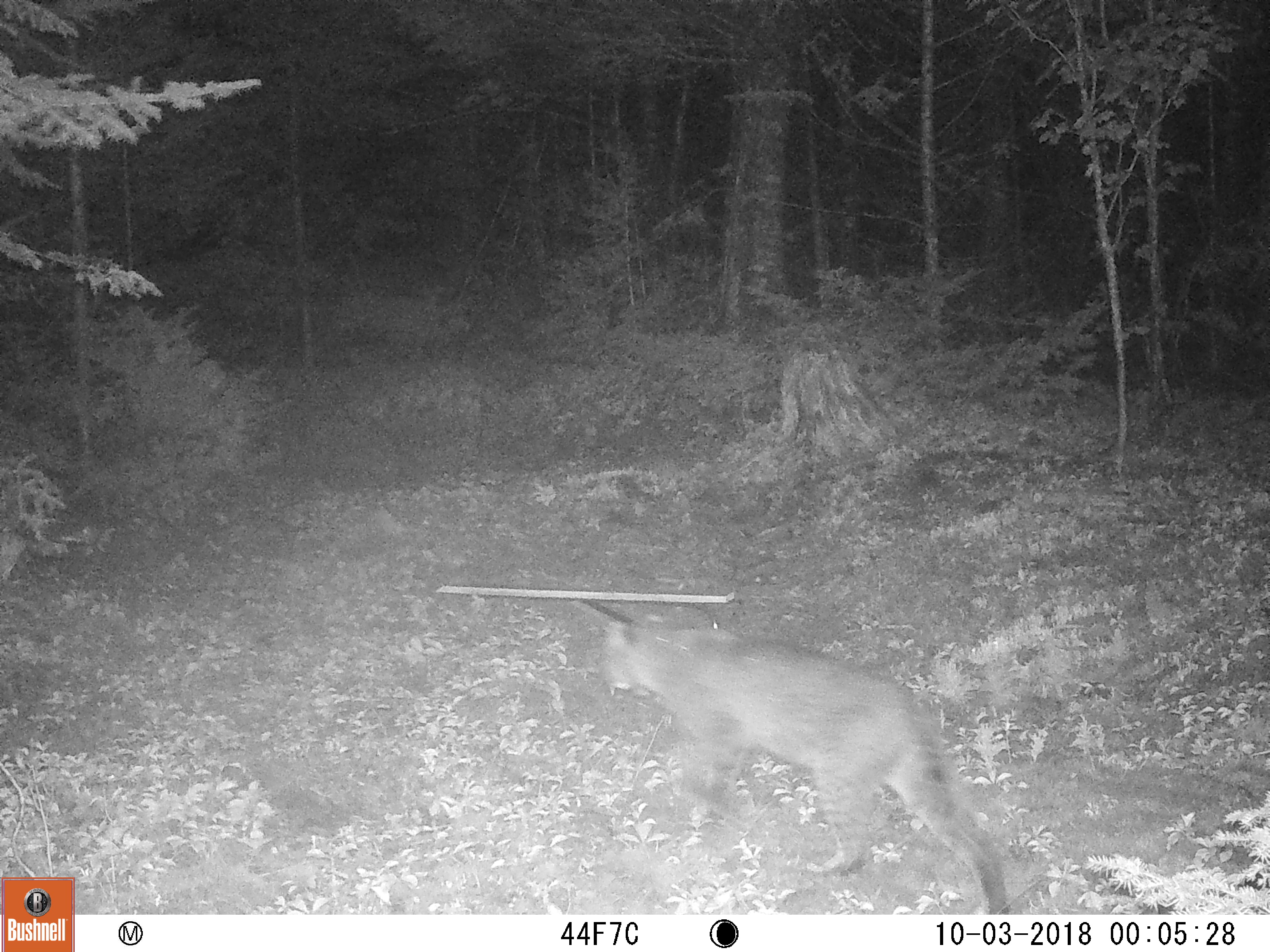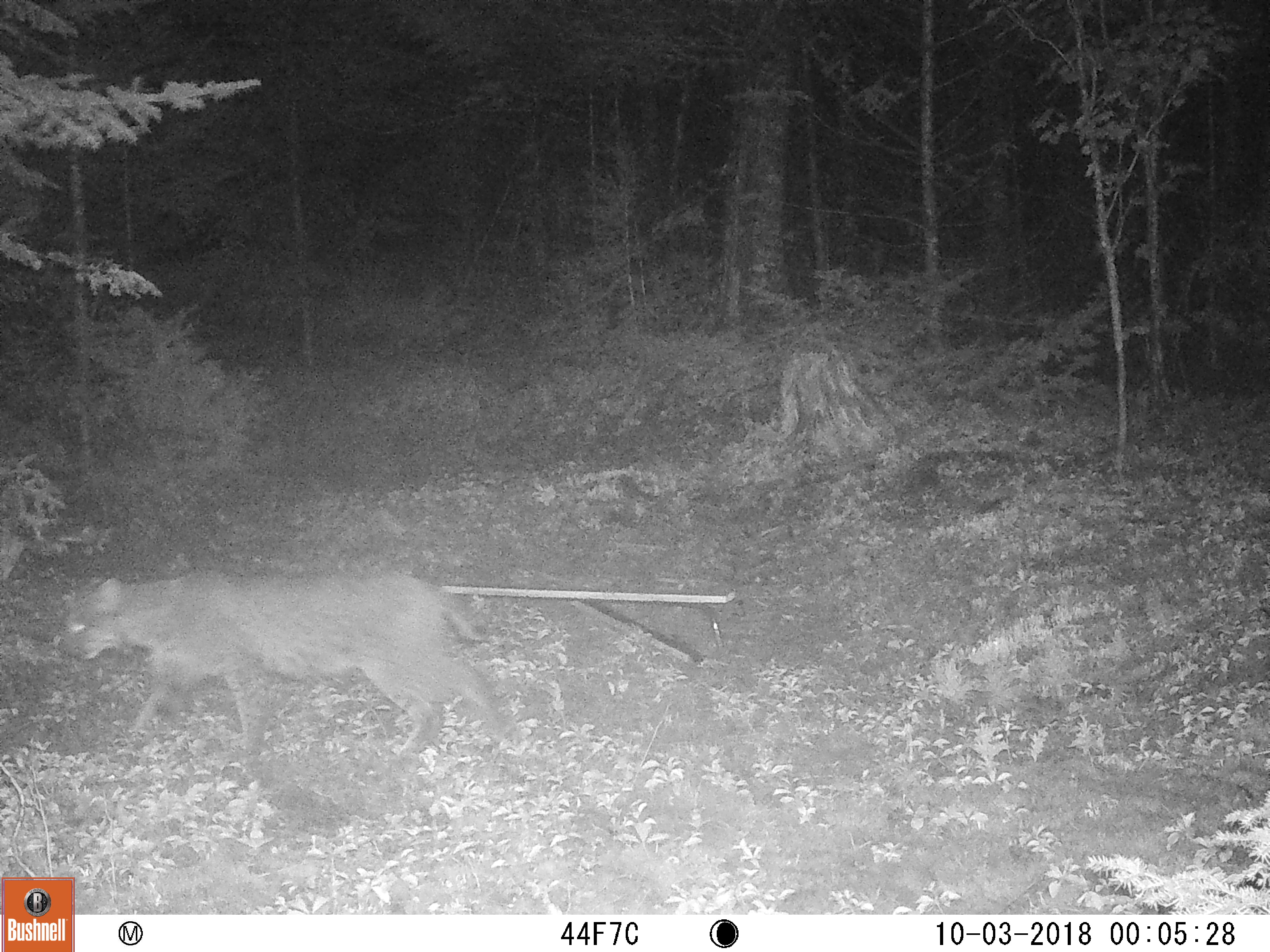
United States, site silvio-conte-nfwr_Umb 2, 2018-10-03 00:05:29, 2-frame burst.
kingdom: Animalia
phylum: Chordata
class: Mammalia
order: Carnivora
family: Felidae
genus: Lynx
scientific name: Lynx rufus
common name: bobcat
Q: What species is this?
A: Bobcat (Lynx rufus).